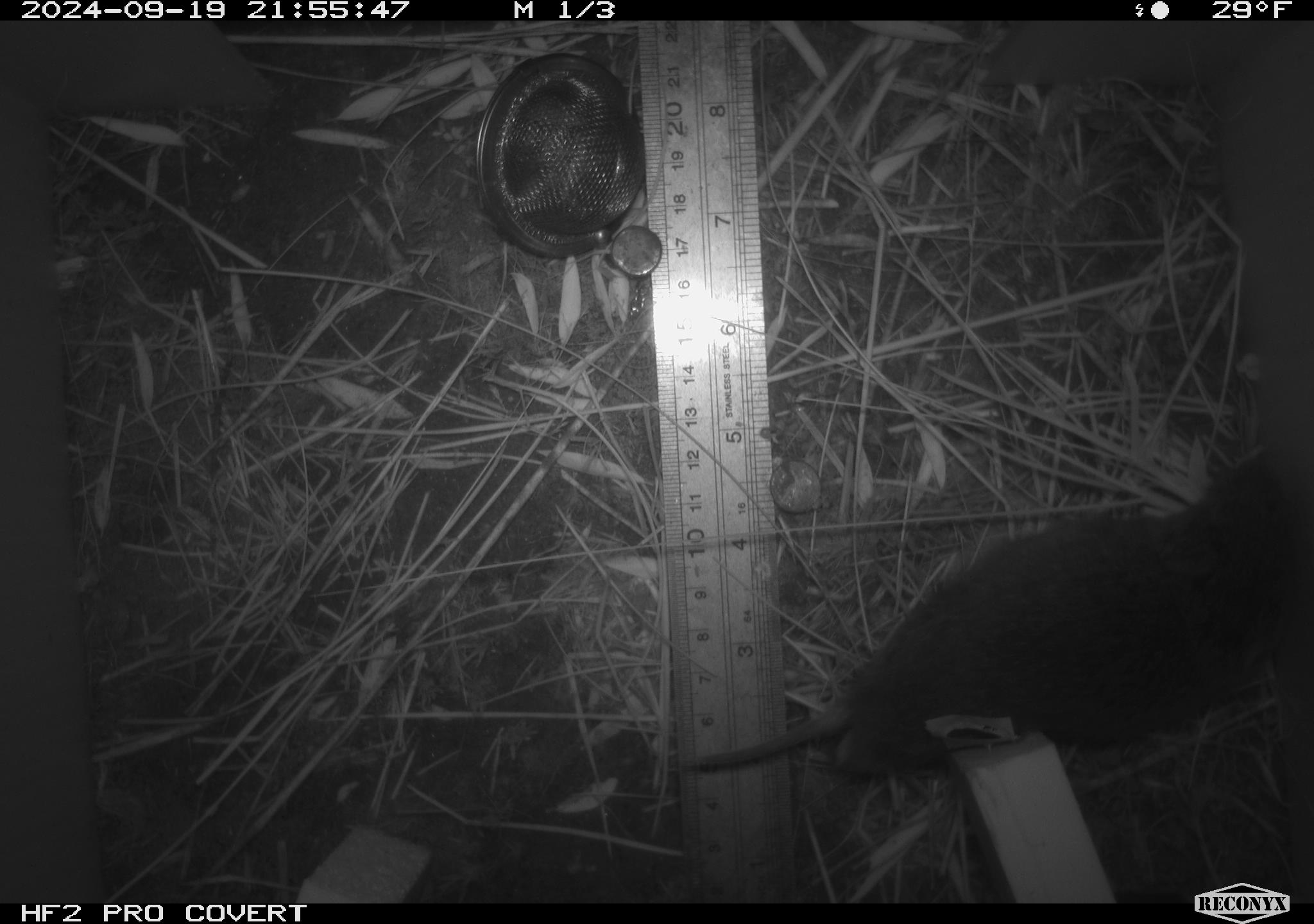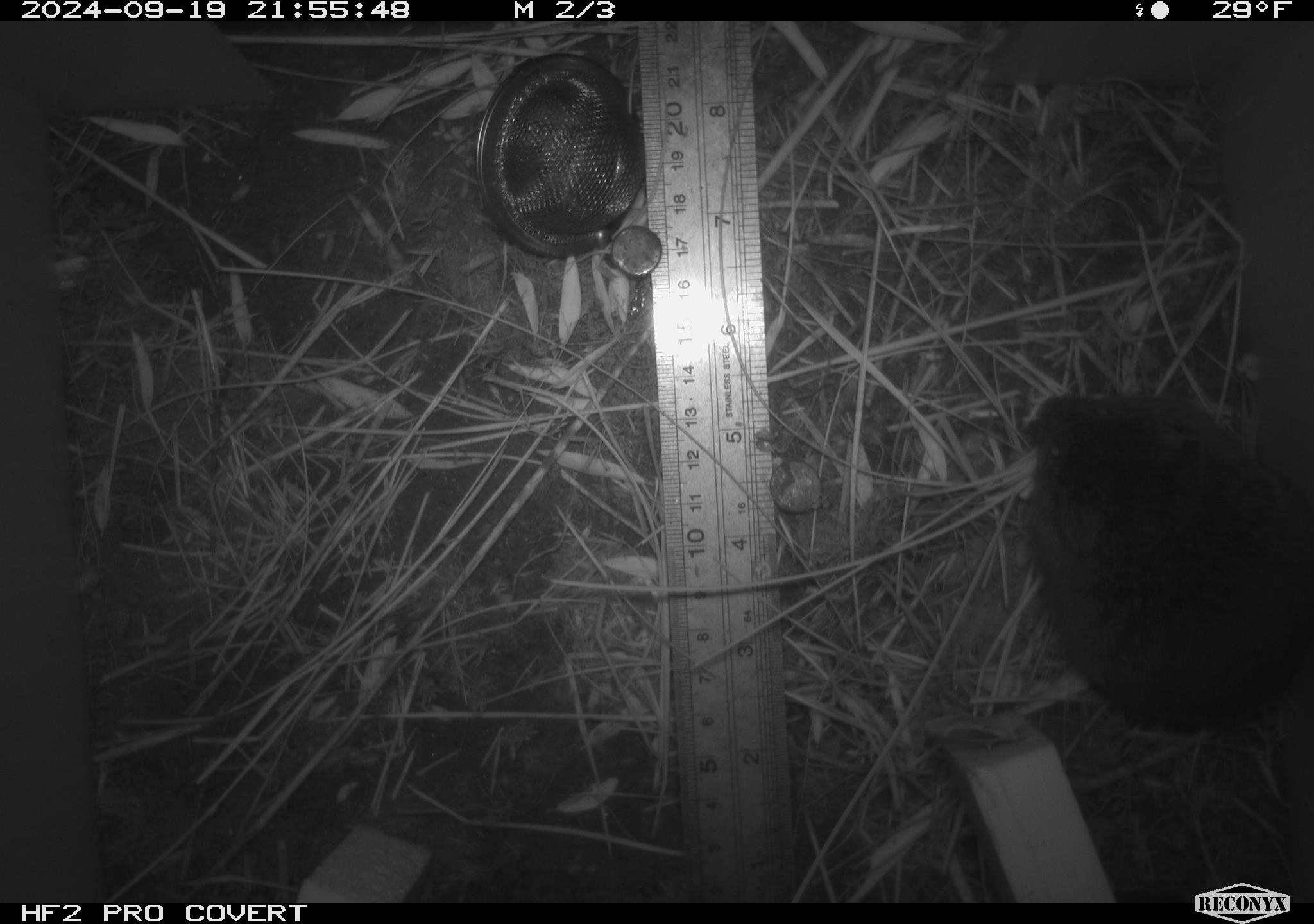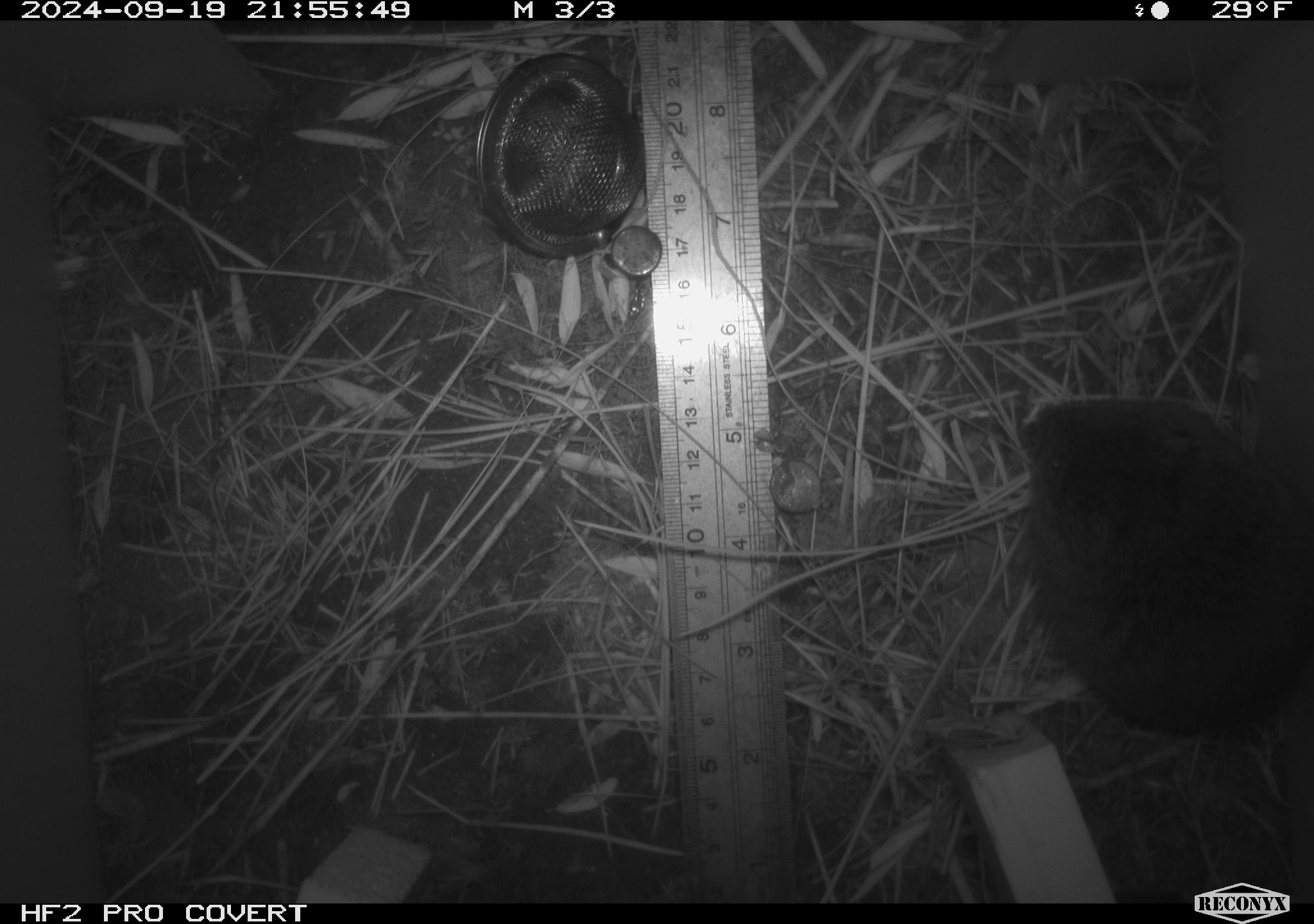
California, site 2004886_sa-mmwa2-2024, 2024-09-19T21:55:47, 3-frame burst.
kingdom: Animalia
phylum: Chordata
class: Mammalia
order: Rodentia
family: Cricetidae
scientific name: Arvicolinae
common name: voles, lemmings, and muskrats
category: arvicolinae subfamily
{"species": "arvicolinae subfamily (voles, lemmings, and muskrats) (Arvicolinae)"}